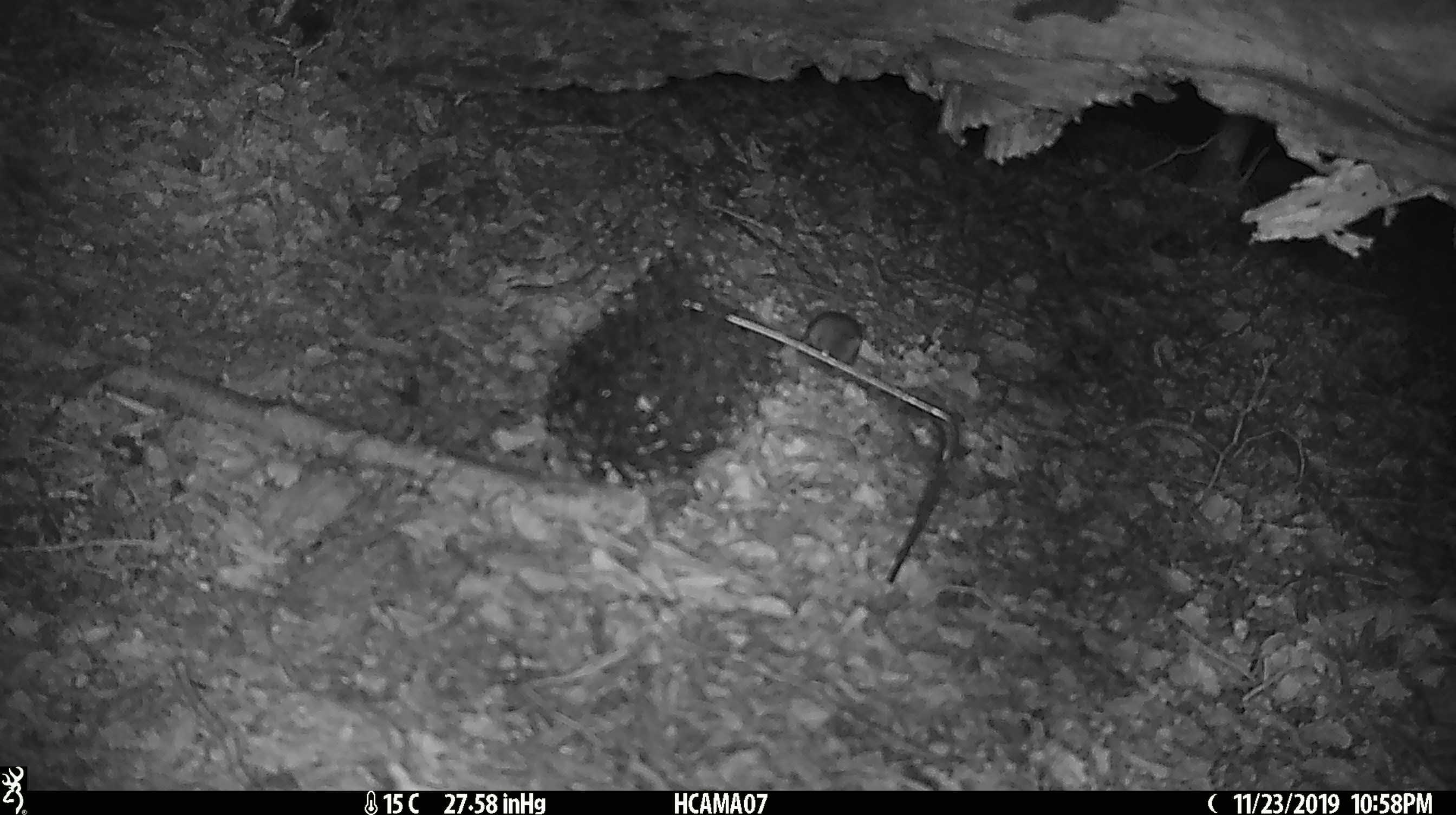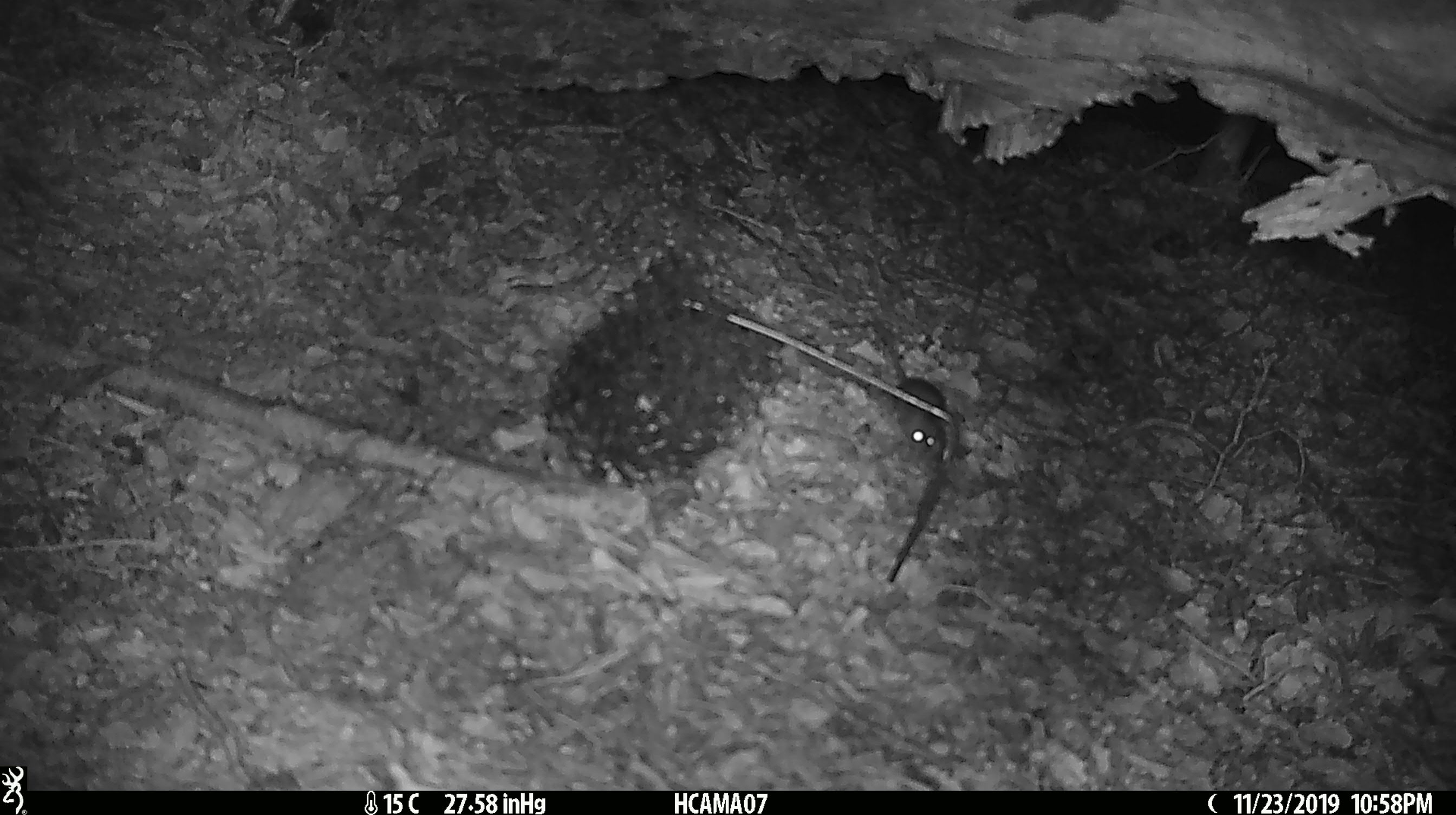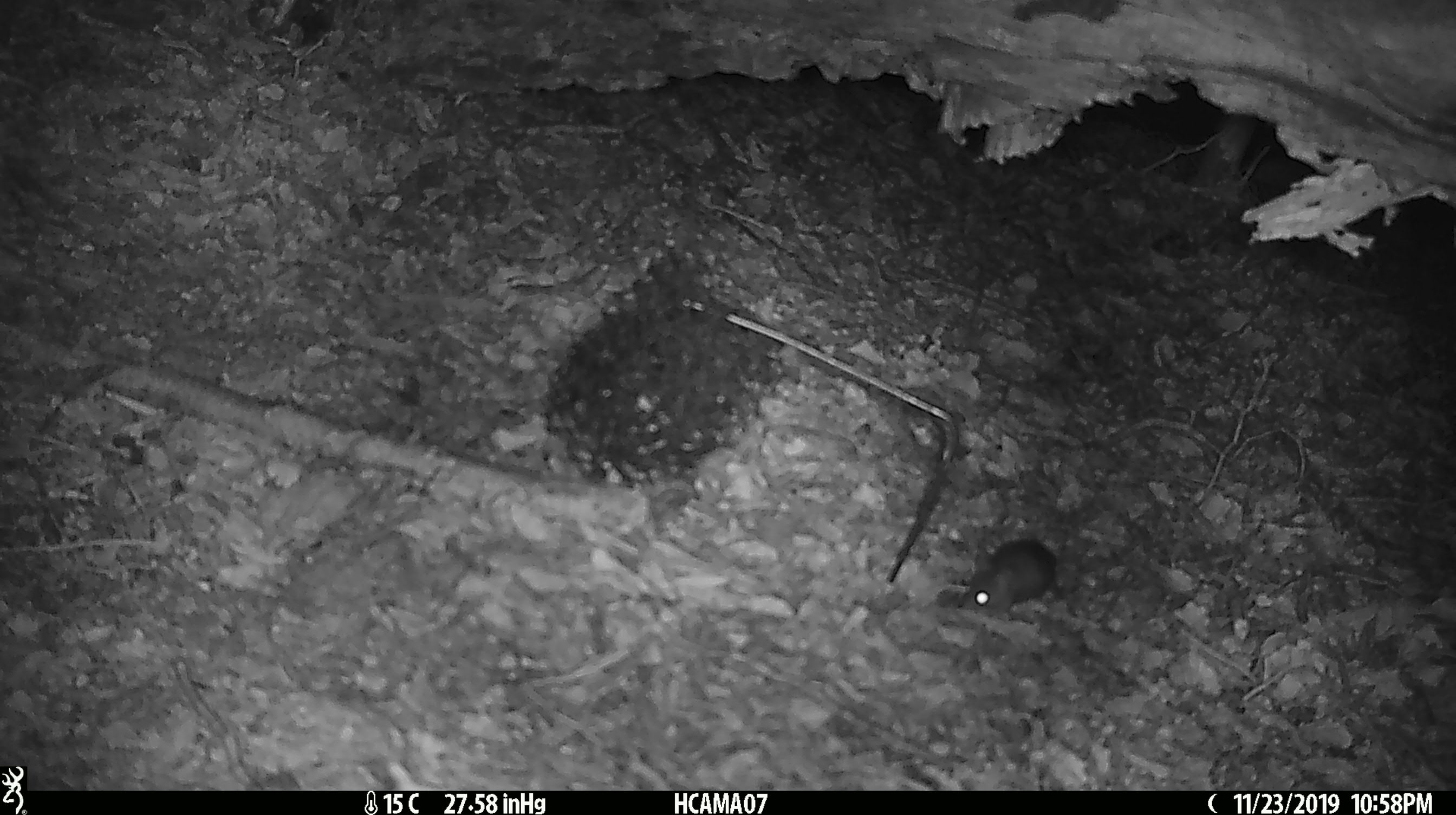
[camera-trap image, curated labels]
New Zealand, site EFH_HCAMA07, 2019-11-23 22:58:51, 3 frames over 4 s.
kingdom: Animalia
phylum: Chordata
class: Mammalia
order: Rodentia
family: Muridae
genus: Mus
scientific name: Mus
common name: mouse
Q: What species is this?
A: Mouse (Mus).